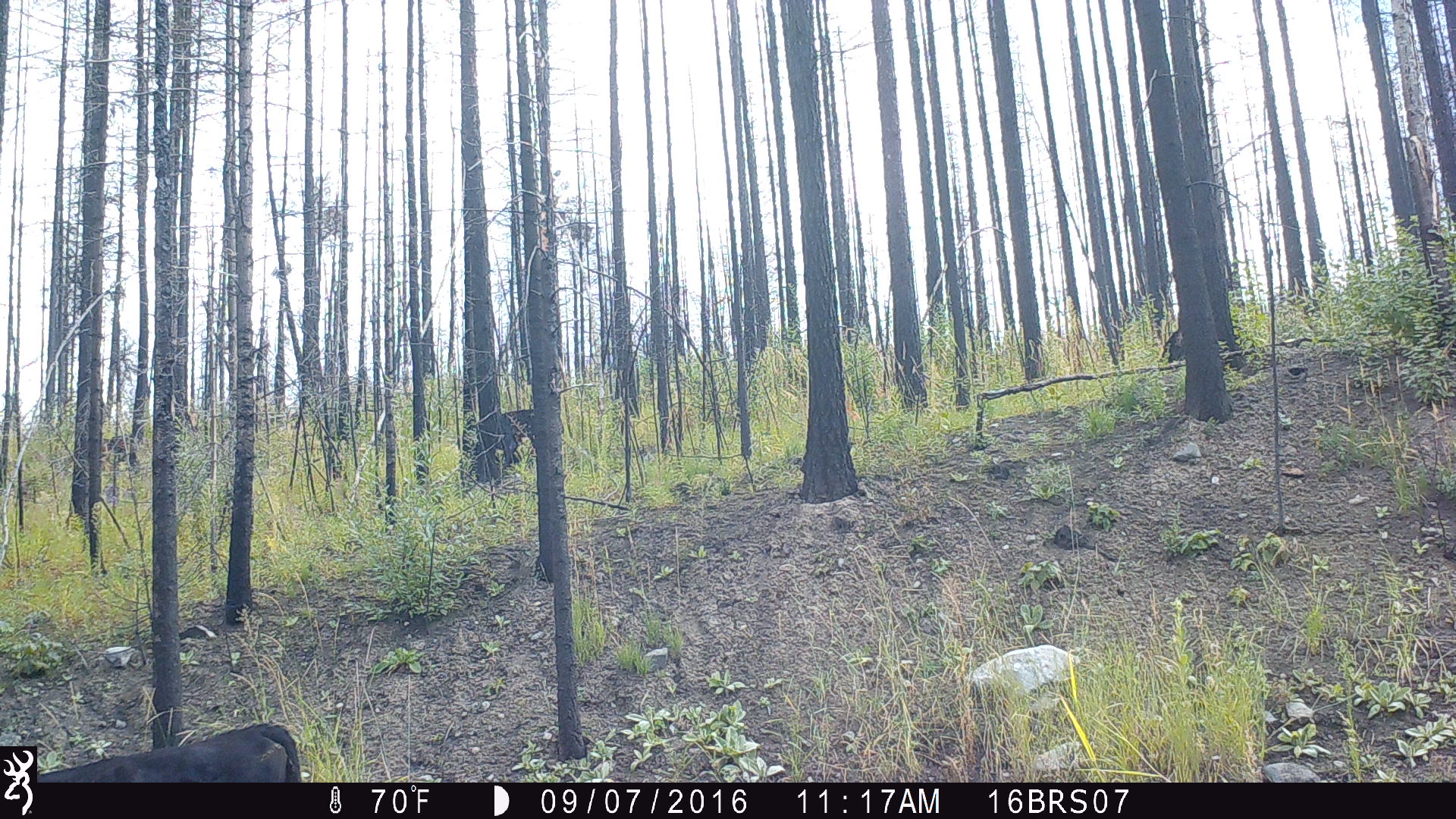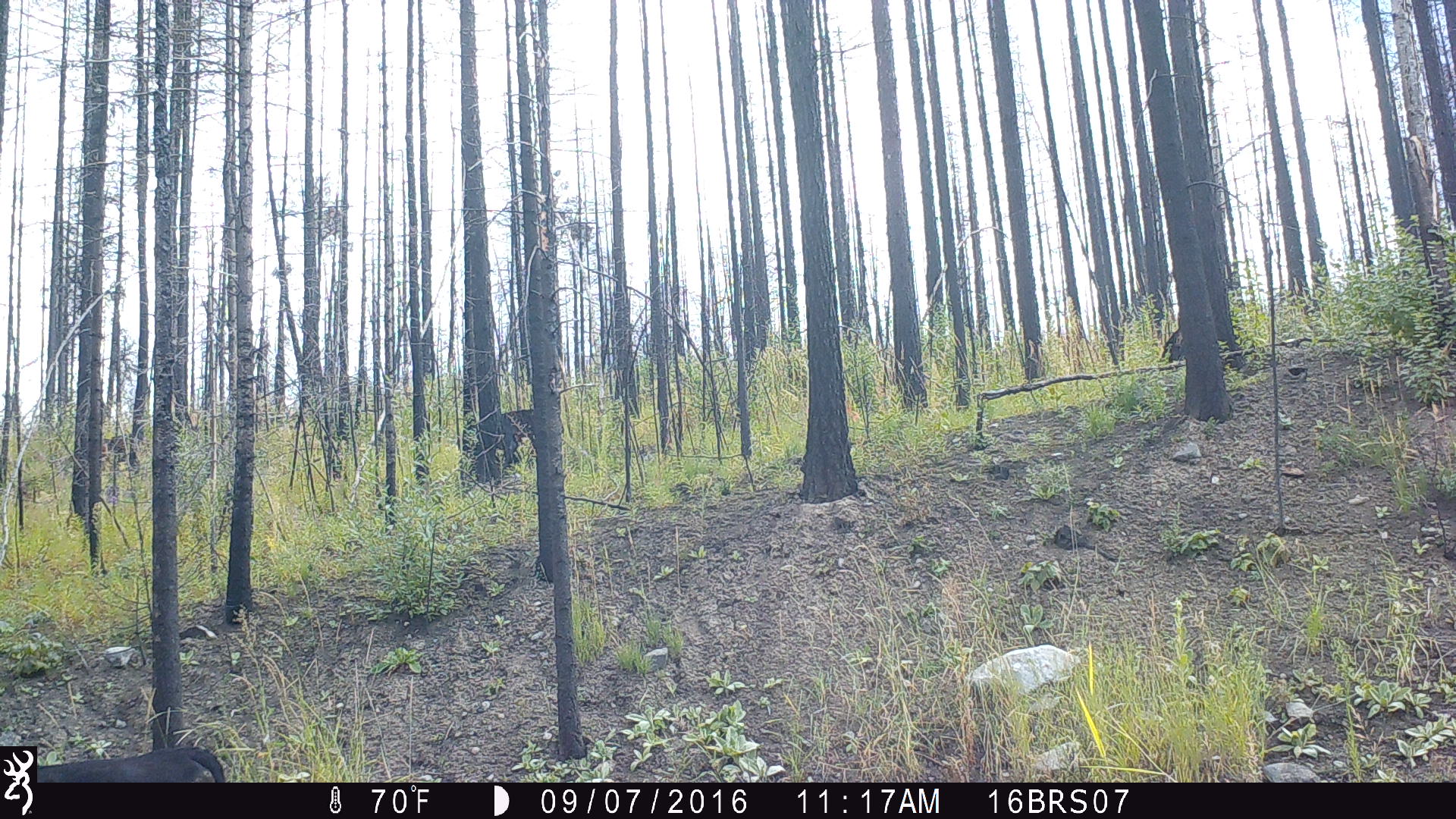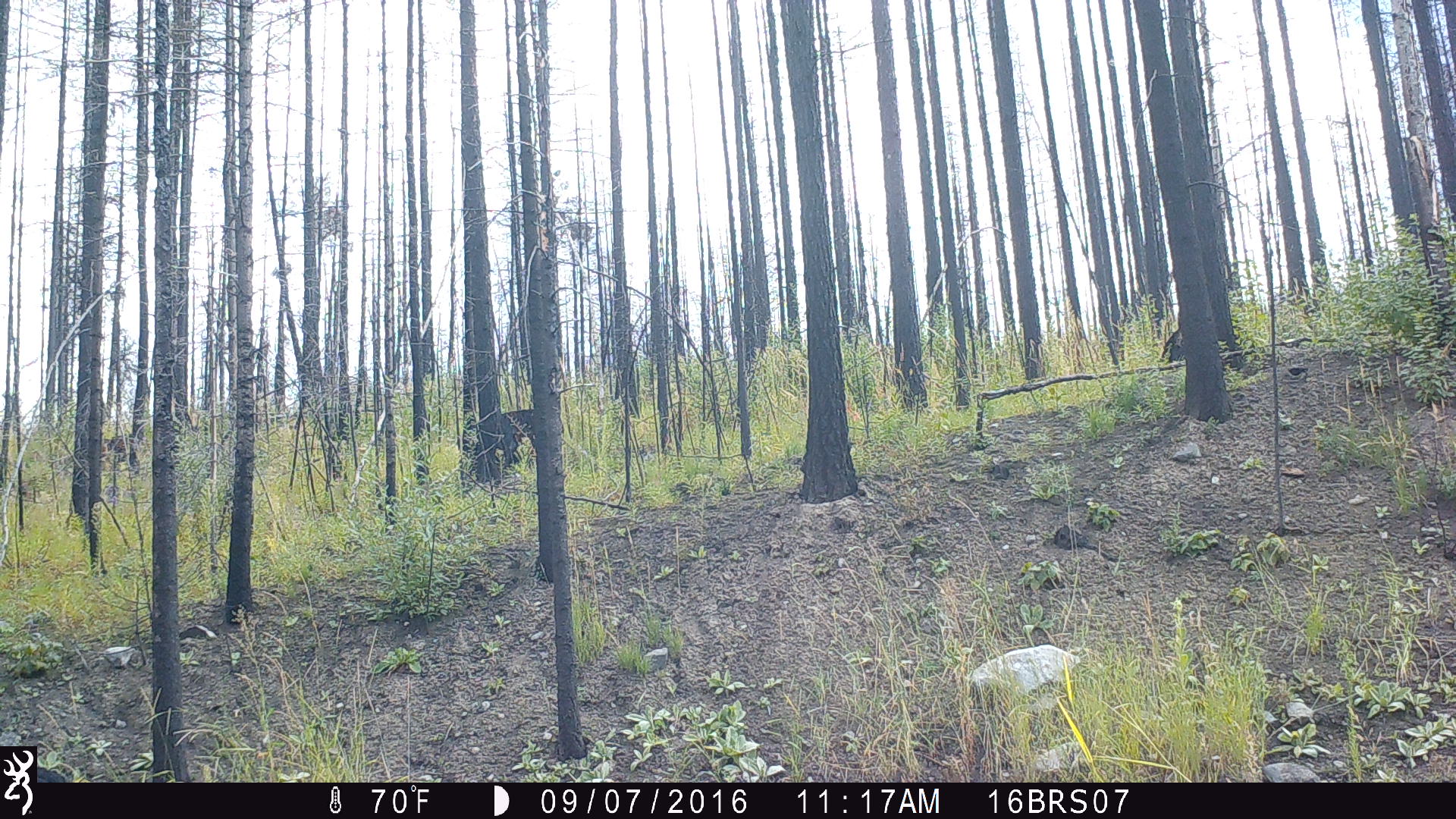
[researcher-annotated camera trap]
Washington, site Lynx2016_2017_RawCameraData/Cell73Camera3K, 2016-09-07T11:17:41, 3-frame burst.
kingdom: Animalia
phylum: Chordata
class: Mammalia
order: Artiodactyla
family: Bovidae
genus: Bos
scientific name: Bos taurus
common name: domestic cattle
Domestic cattle (Bos taurus). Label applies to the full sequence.